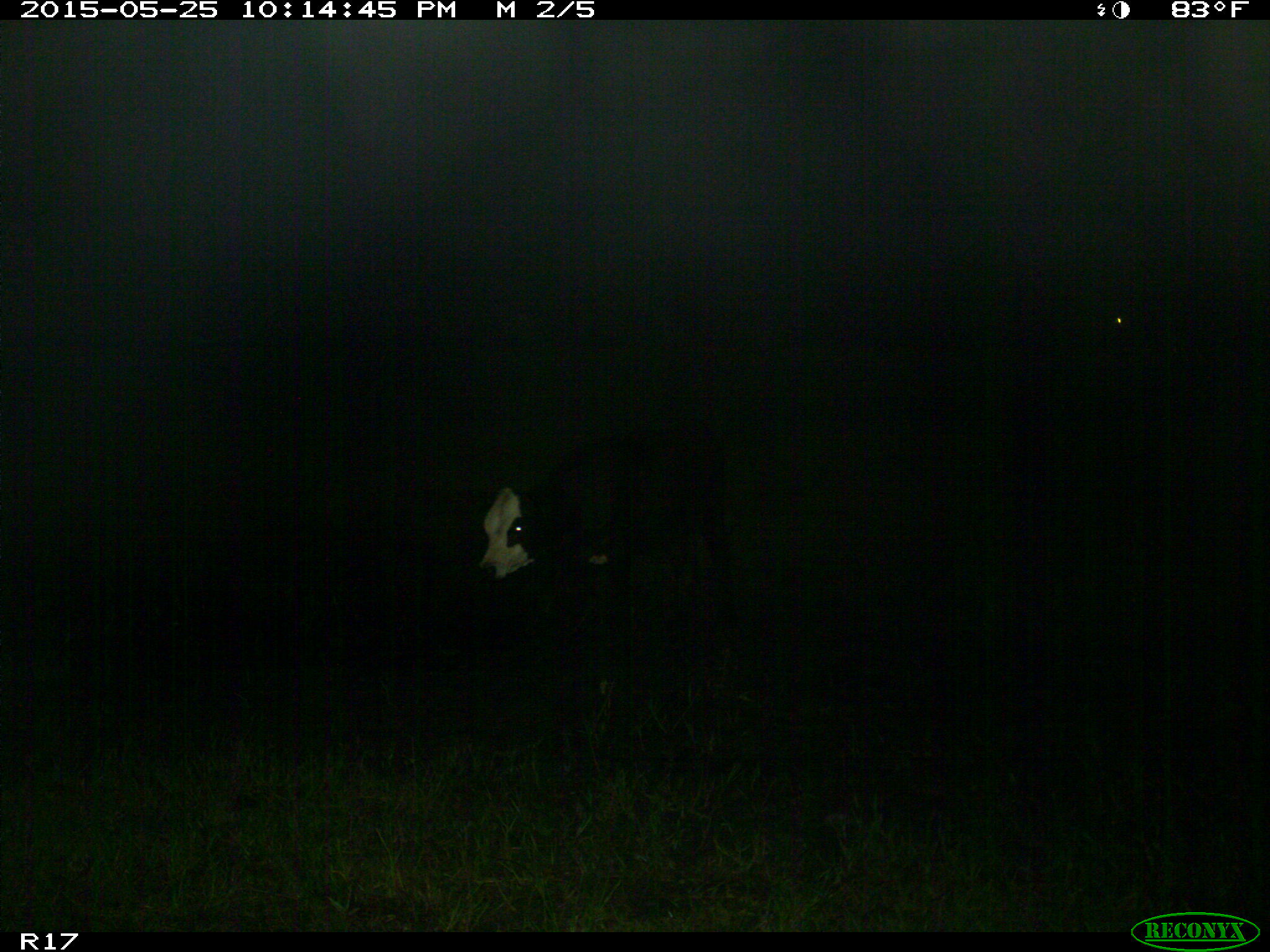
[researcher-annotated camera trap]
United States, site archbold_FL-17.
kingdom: Animalia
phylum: Chordata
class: Mammalia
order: Artiodactyla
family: Bovidae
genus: Bos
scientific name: Bos taurus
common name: domestic cow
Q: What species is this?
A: Bos taurus (domestic cow).